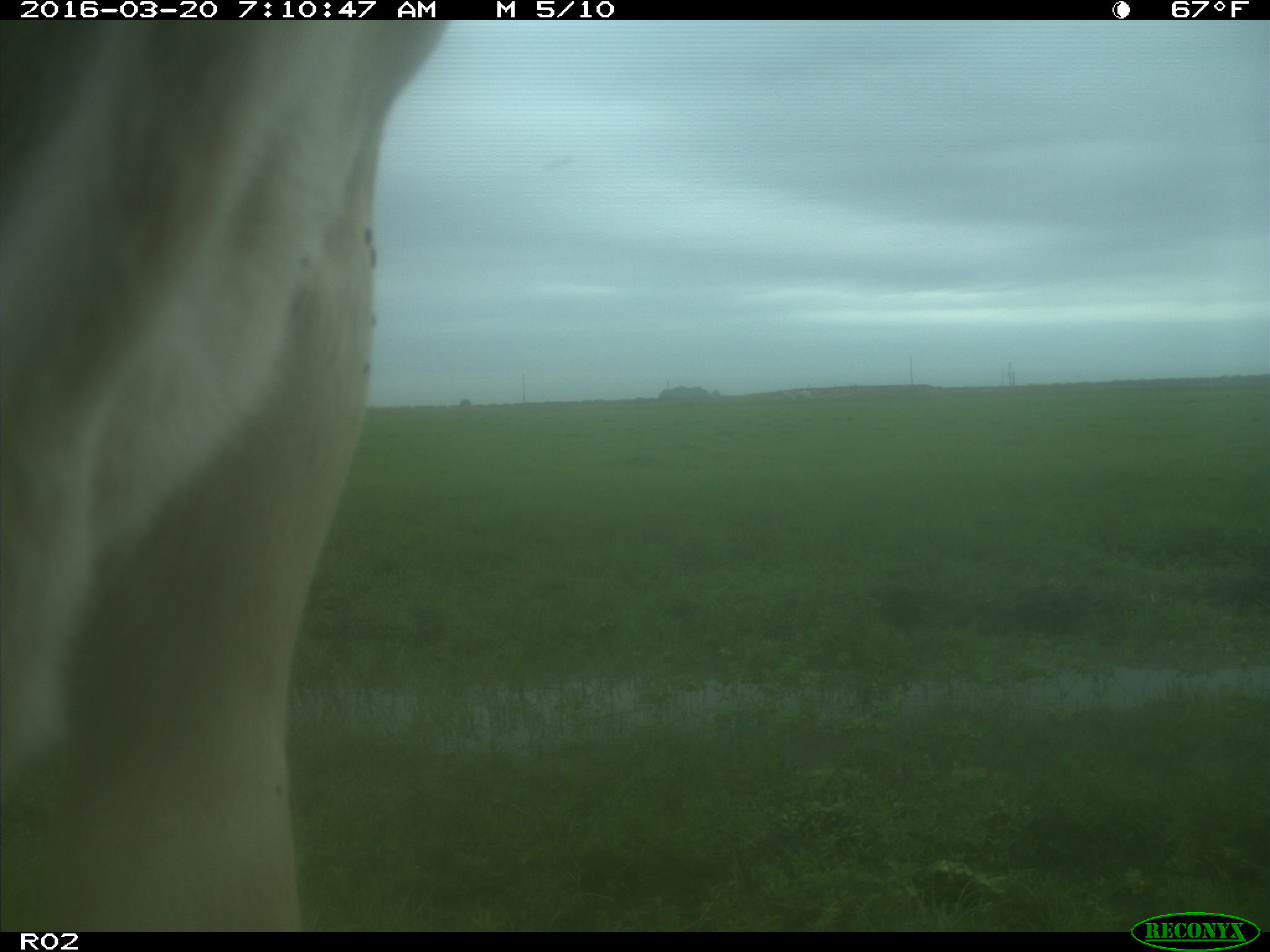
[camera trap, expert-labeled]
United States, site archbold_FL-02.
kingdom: Animalia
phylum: Chordata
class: Mammalia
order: Artiodactyla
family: Bovidae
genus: Bos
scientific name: Bos taurus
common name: domestic cow